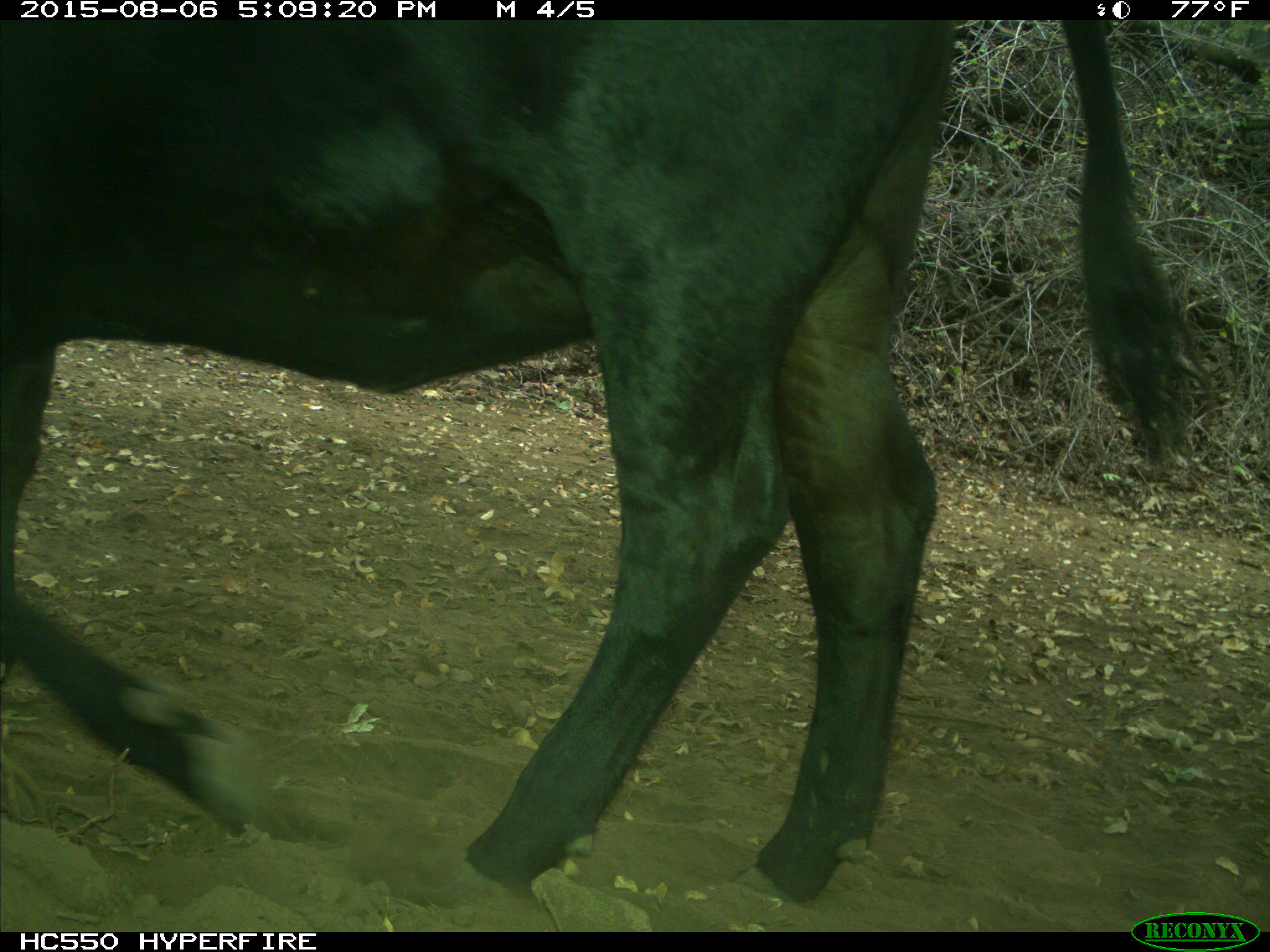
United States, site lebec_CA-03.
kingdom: Animalia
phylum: Chordata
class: Mammalia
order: Artiodactyla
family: Bovidae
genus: Bos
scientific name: Bos taurus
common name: domestic cow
Bos taurus (domestic cow).